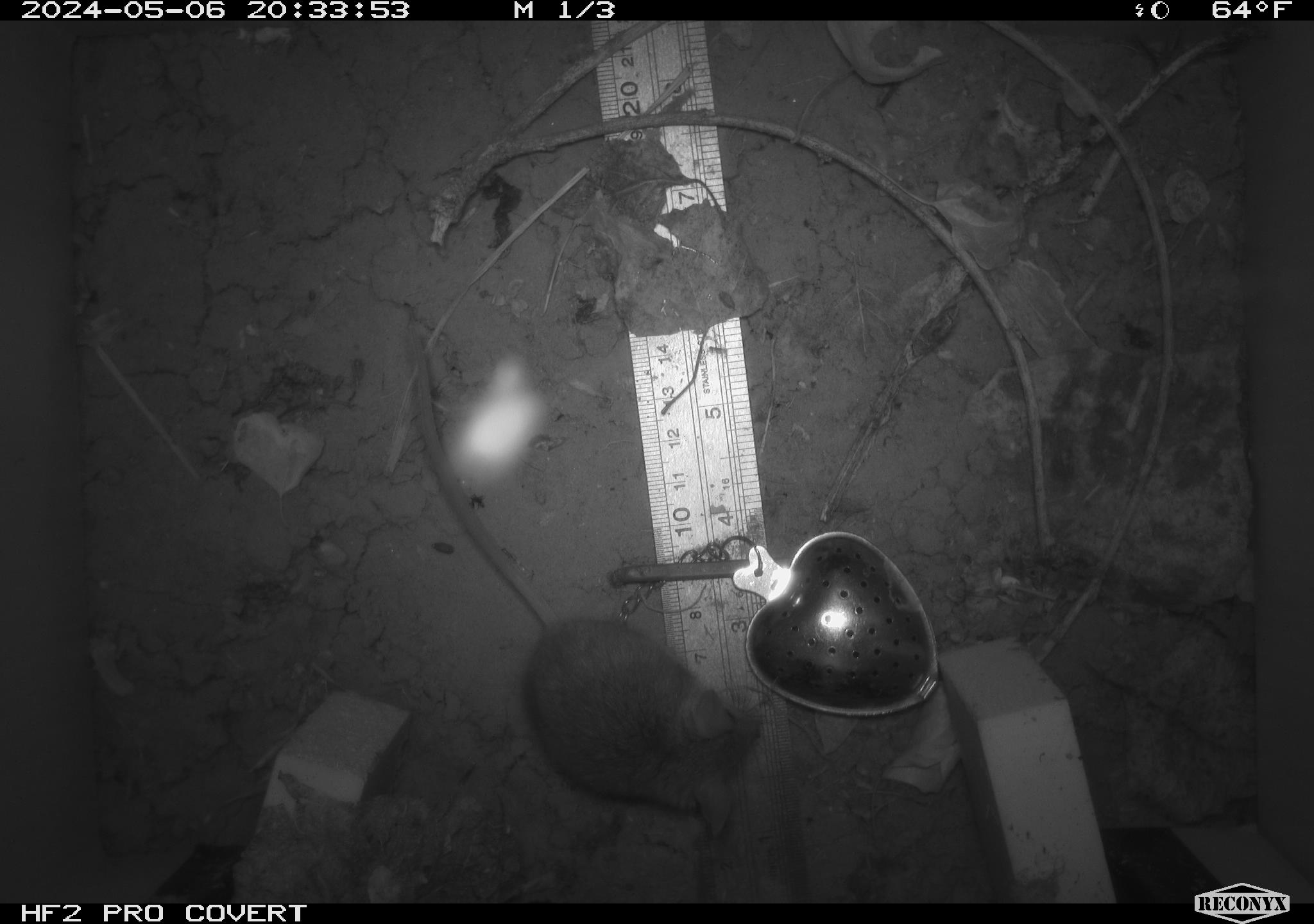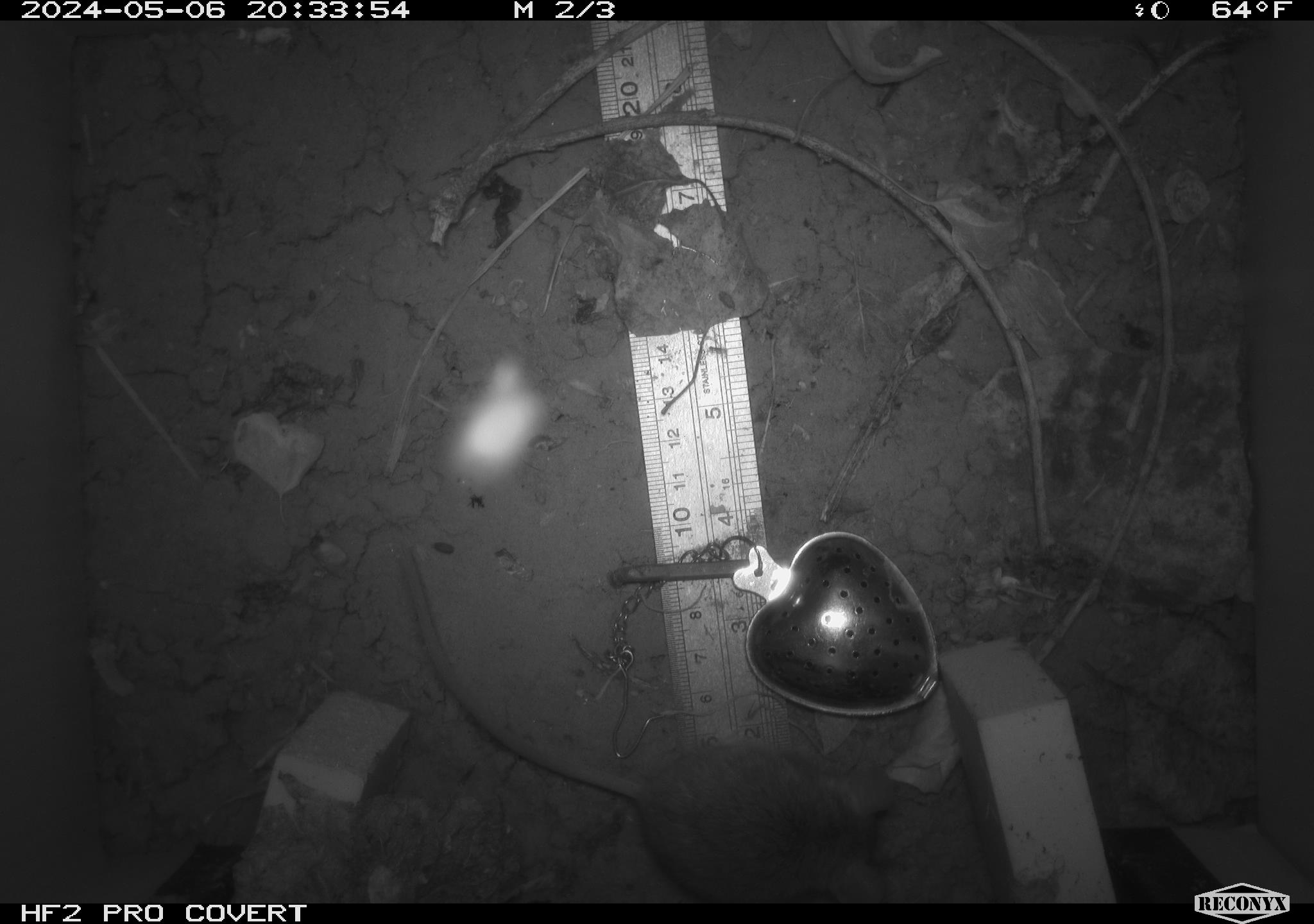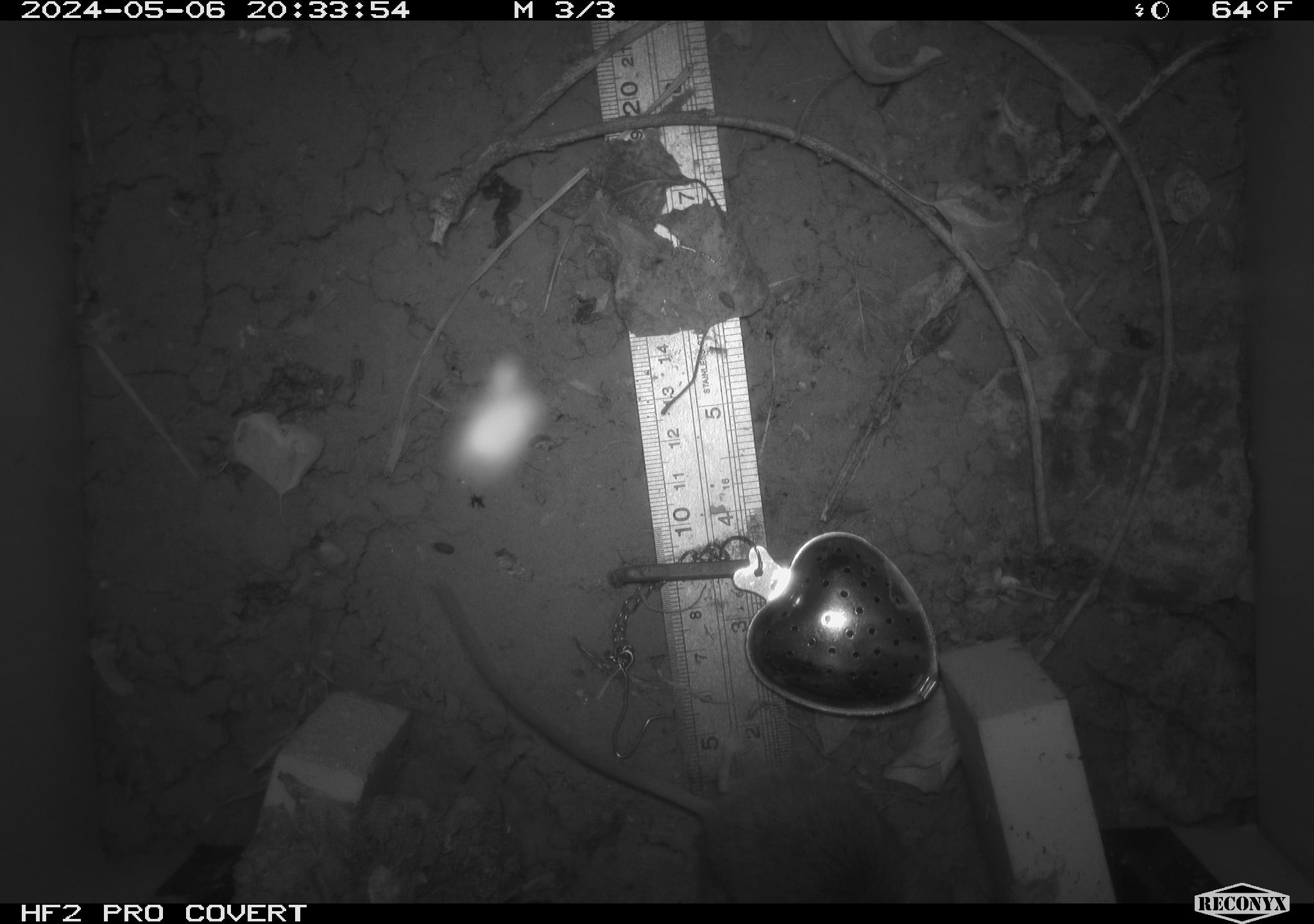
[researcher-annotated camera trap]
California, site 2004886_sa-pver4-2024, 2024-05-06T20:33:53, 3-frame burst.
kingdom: Animalia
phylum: Chordata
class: Mammalia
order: Rodentia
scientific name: Rodentia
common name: mouse species